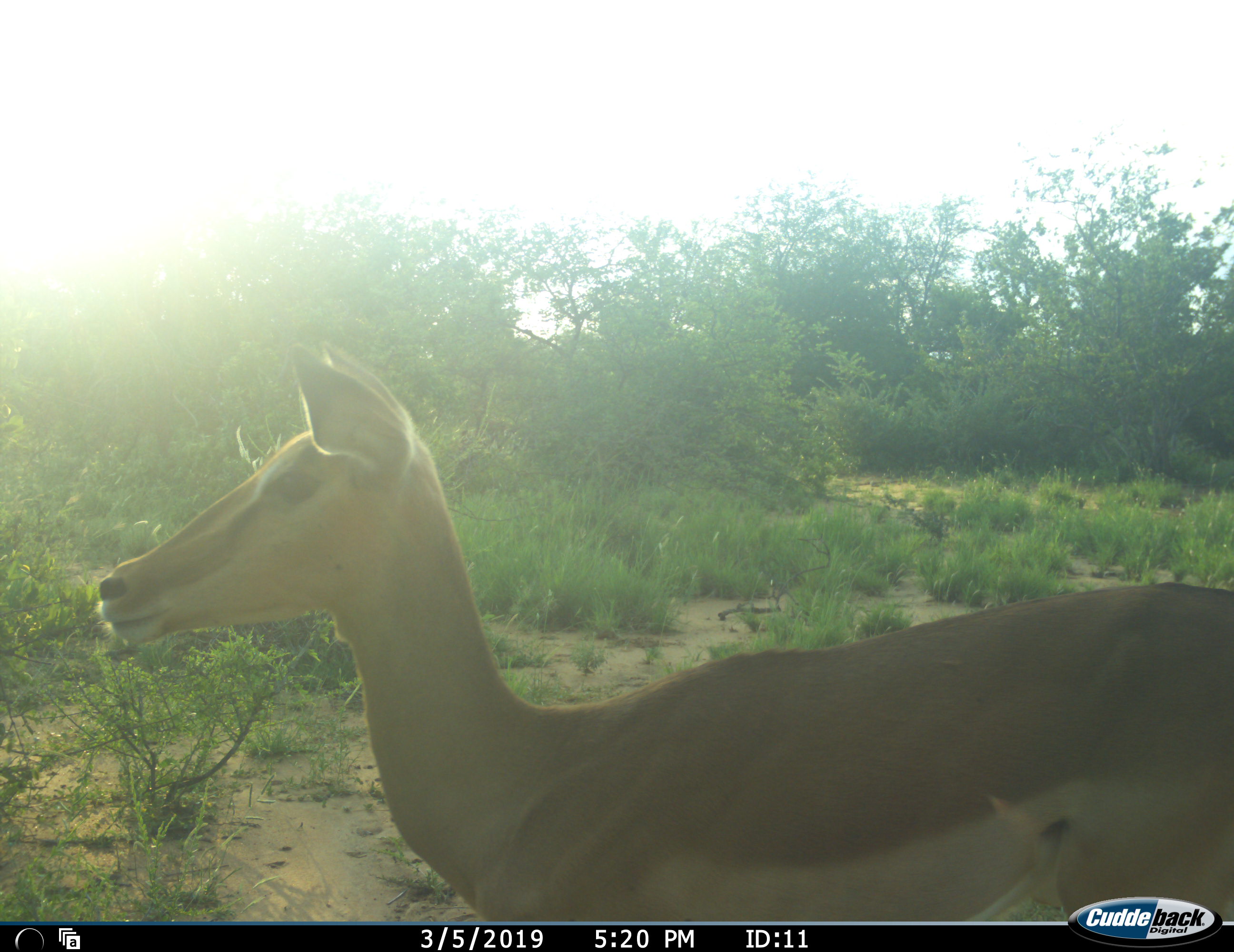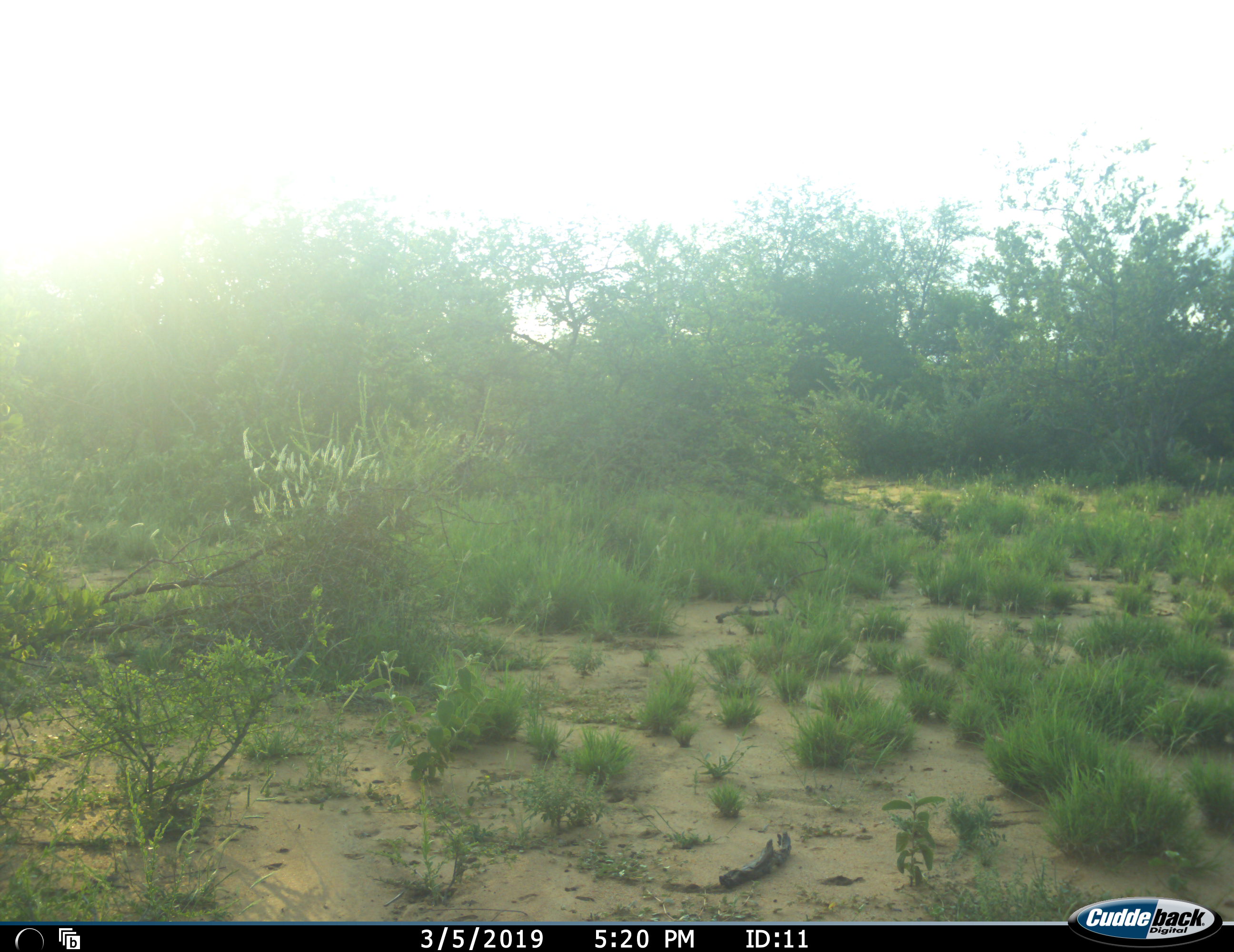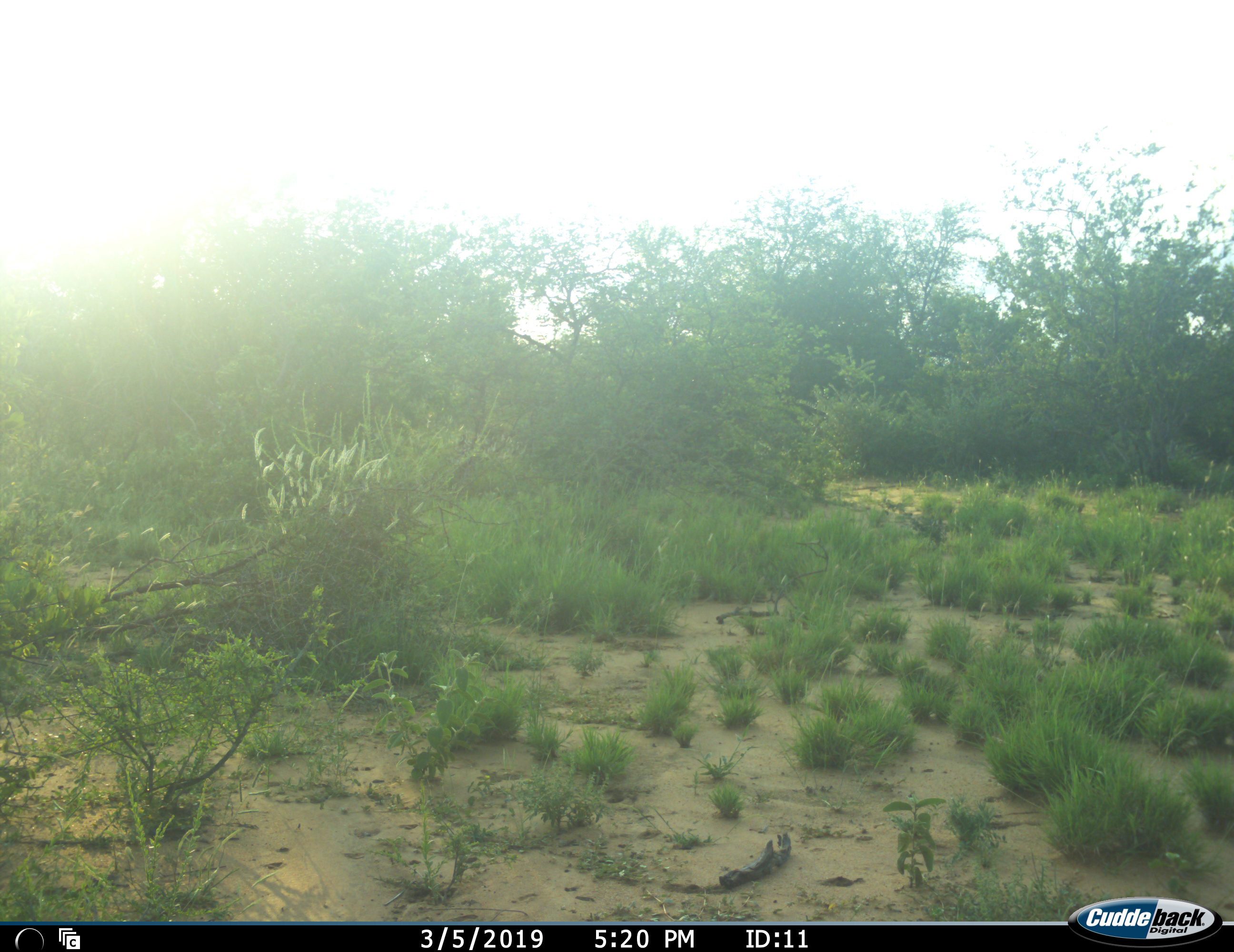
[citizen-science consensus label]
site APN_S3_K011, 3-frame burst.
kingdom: Animalia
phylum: Chordata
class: Mammalia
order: Artiodactyla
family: Bovidae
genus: Aepyceros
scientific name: Aepyceros melampus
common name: impala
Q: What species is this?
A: Impala (Aepyceros melampus).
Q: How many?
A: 1.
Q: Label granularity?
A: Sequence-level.